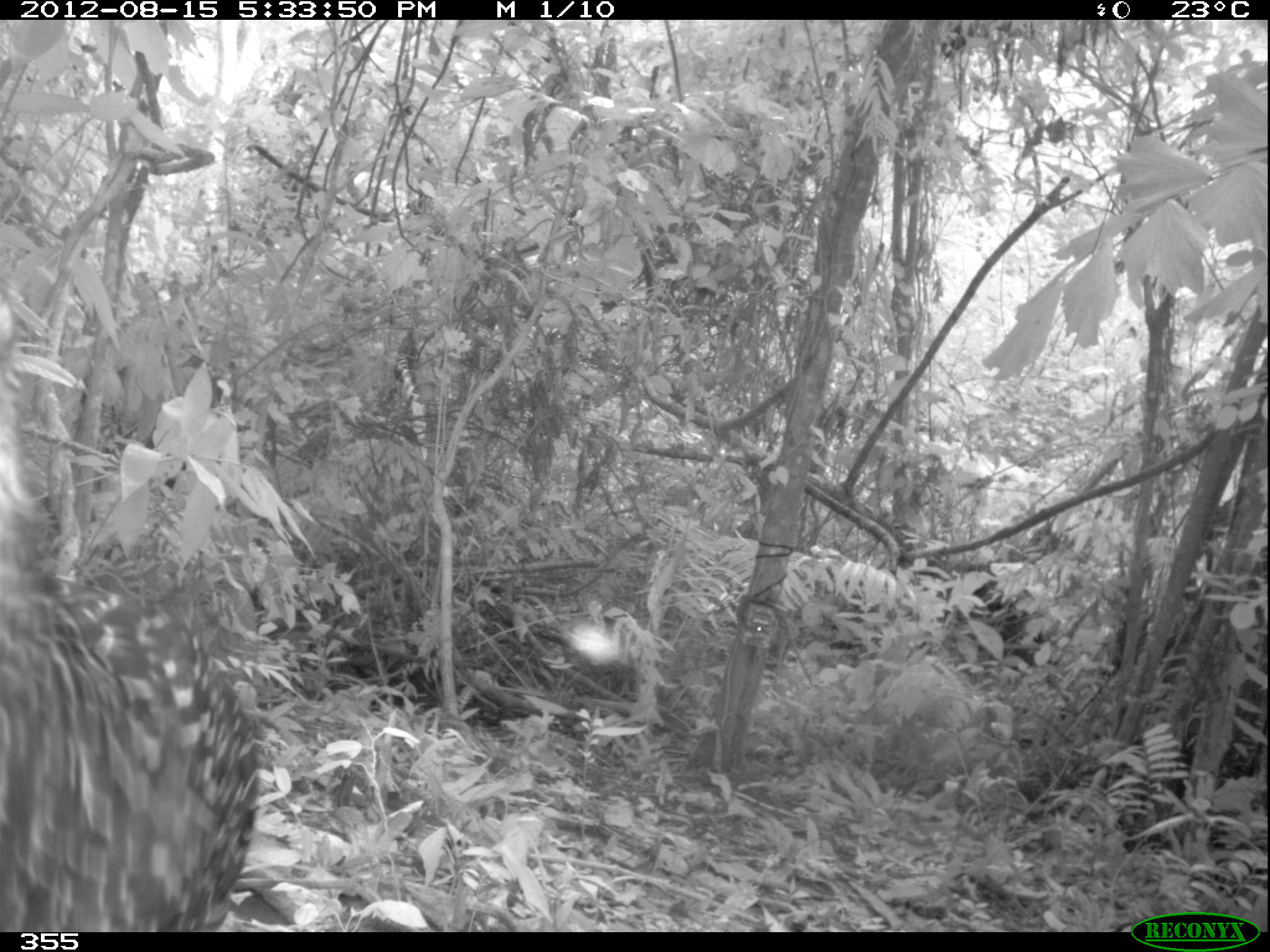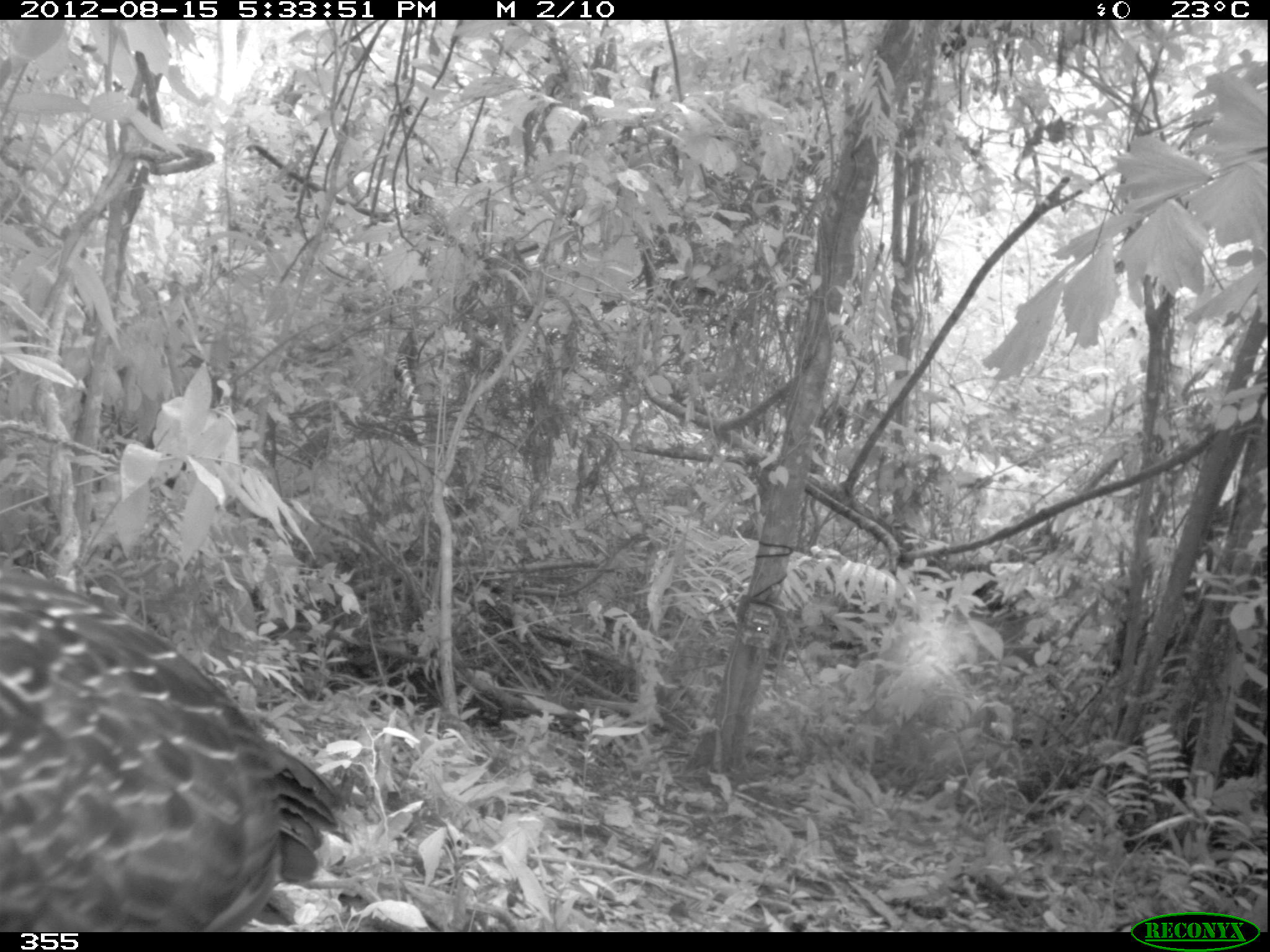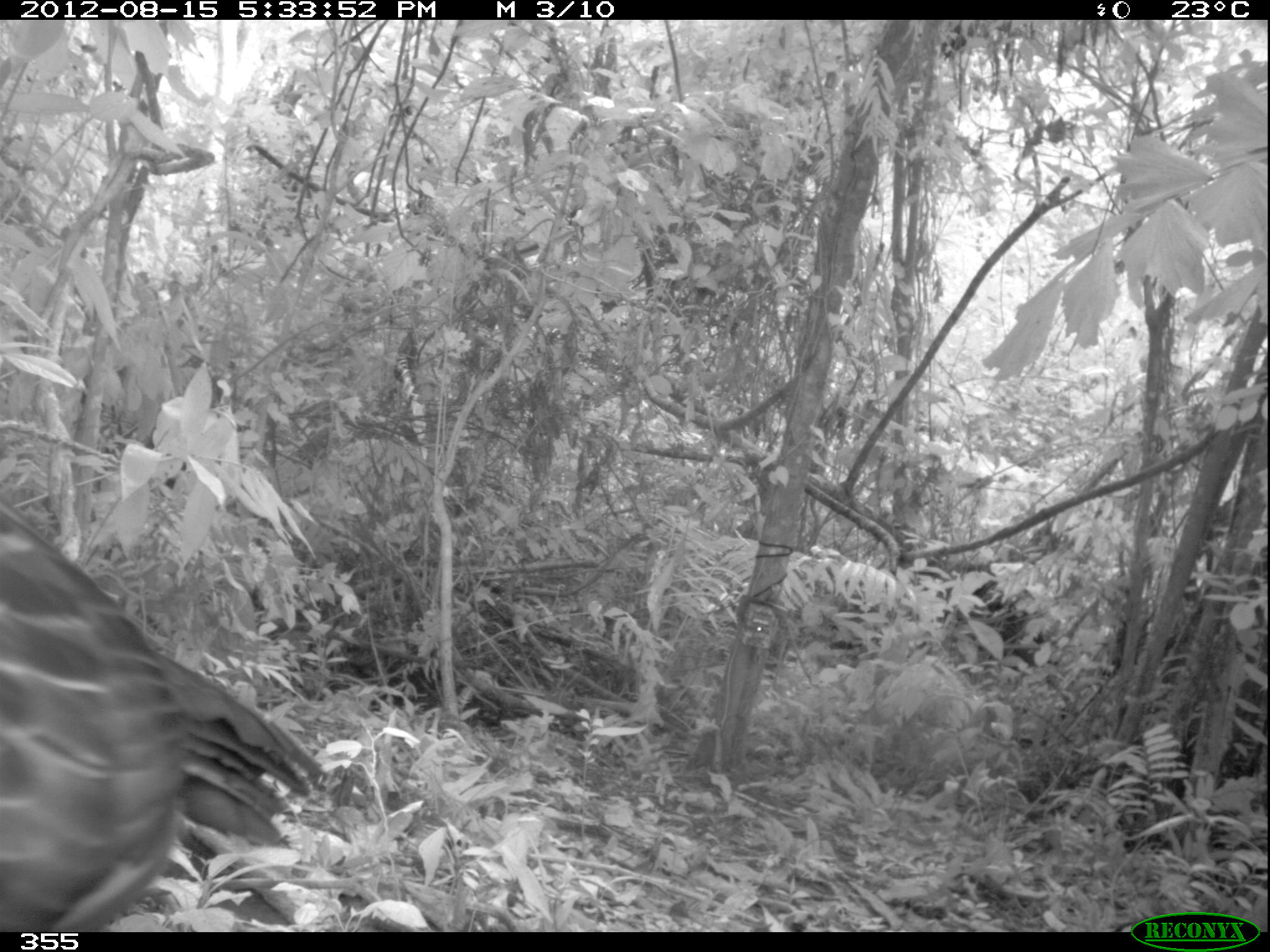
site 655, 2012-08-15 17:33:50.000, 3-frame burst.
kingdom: Animalia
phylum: Chordata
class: Aves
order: Galliformes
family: Cracidae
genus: Penelope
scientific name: Penelope jacquacu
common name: spix's guan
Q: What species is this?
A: Penelope jacquacu (spix's guan).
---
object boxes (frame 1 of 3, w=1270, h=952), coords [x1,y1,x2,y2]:
penelope jacquacu: [1,257,260,933]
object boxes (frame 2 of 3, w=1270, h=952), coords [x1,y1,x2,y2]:
penelope jacquacu: [0,561,347,932]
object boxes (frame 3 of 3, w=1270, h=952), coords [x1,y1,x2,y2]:
penelope jacquacu: [0,499,325,932]